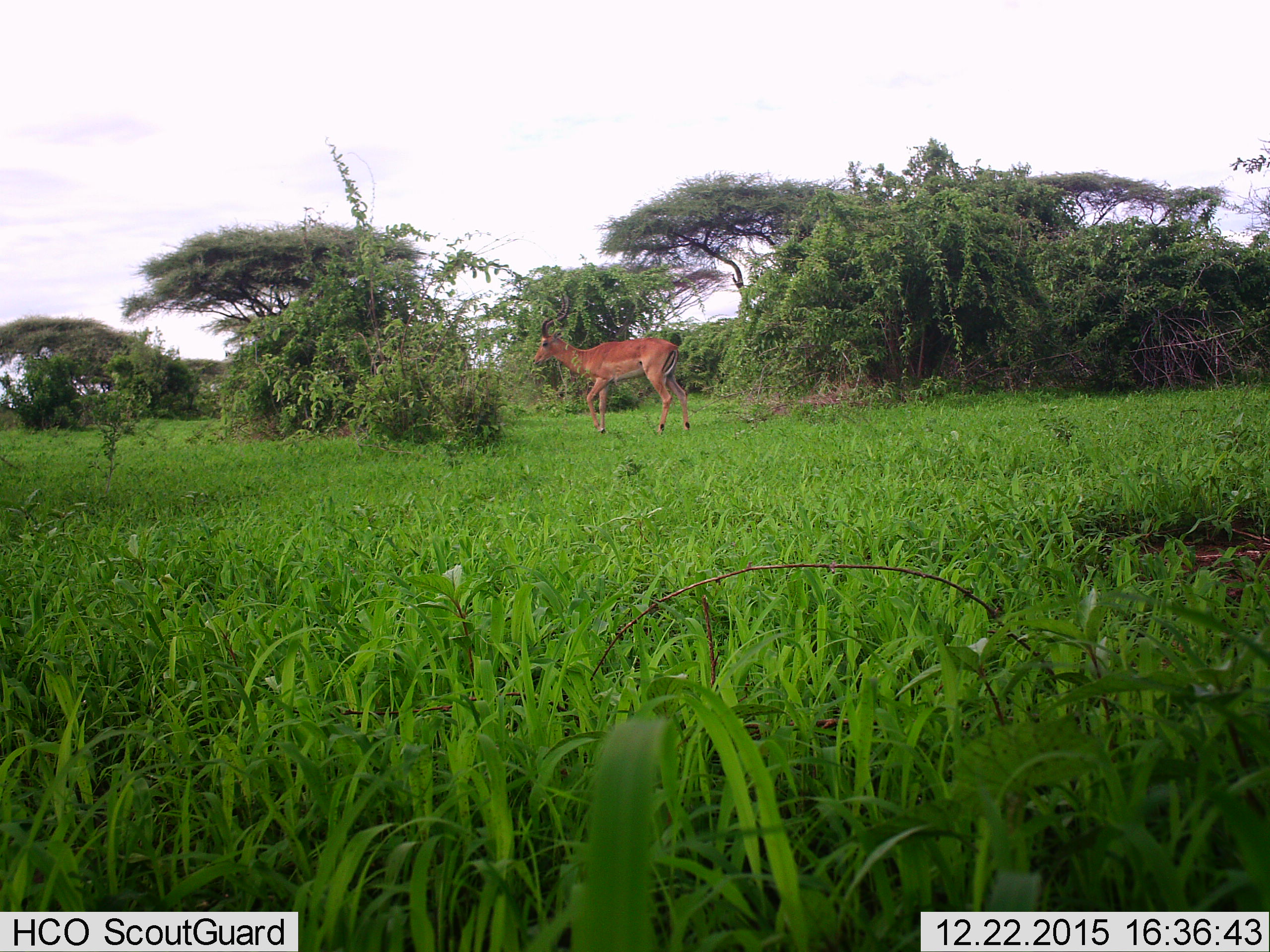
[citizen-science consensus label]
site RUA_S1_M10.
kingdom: Animalia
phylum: Chordata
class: Mammalia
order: Artiodactyla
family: Bovidae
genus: Aepyceros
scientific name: Aepyceros melampus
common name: impala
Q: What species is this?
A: Impala (Aepyceros melampus).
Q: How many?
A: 1.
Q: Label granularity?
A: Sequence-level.